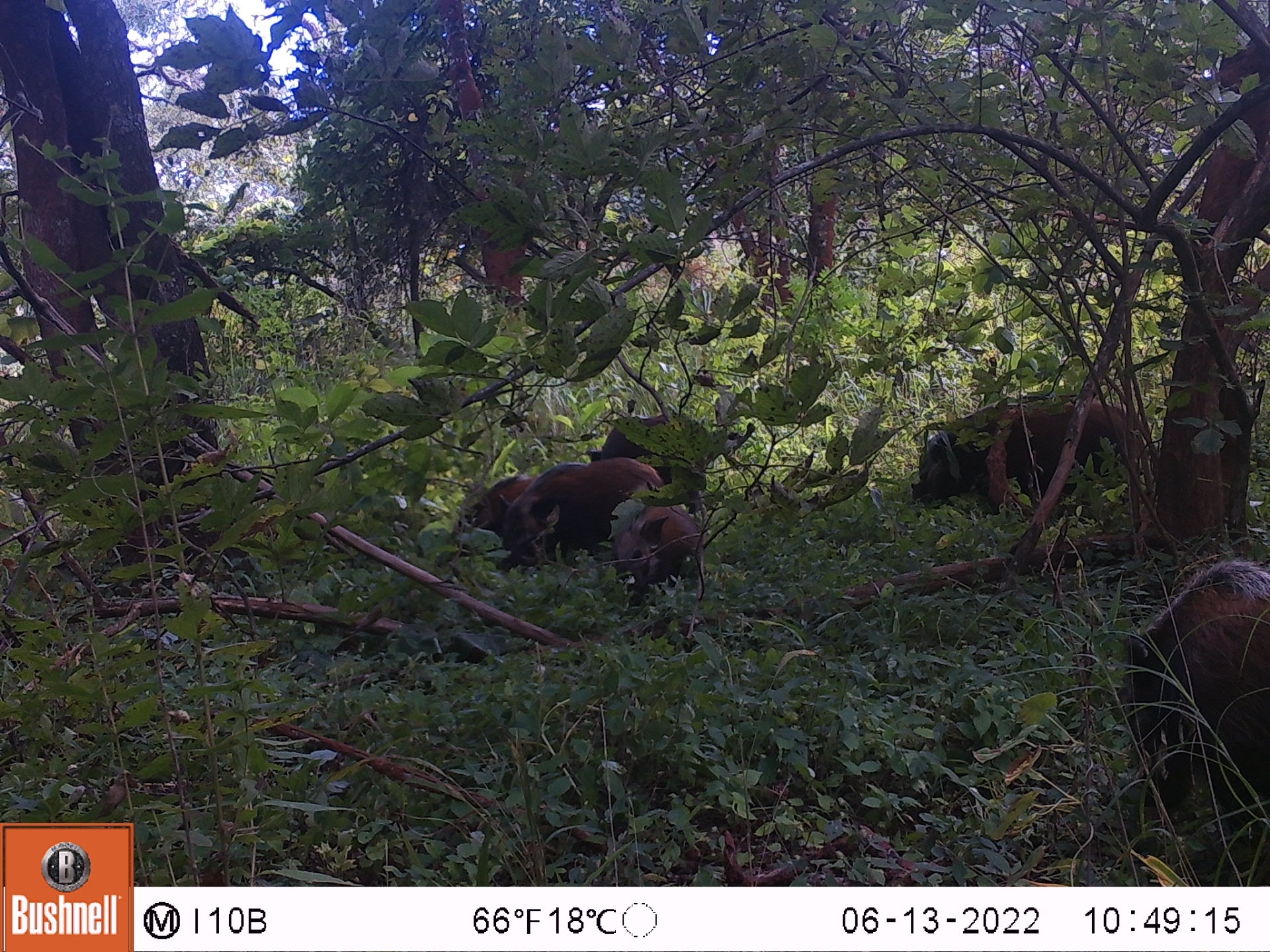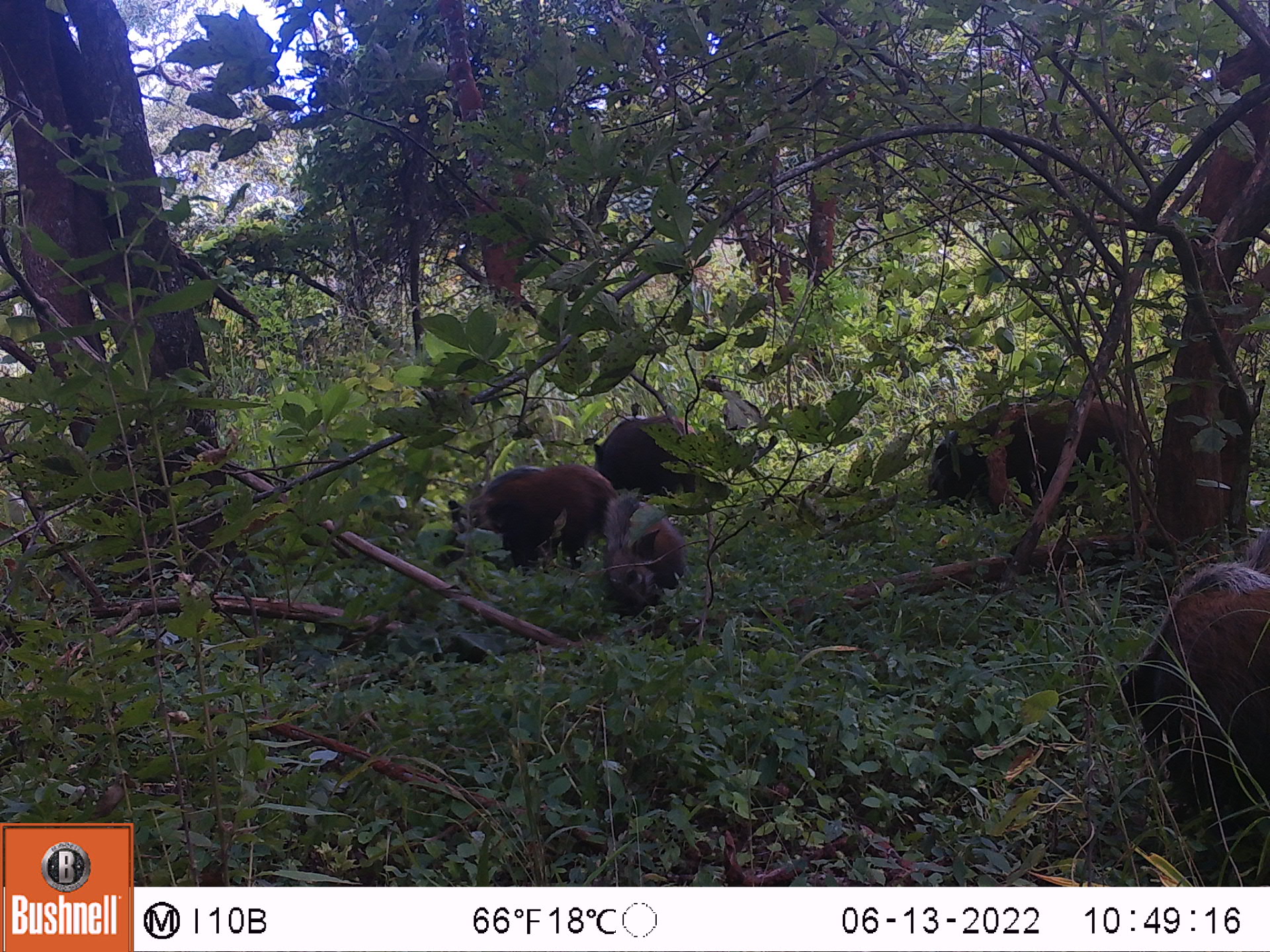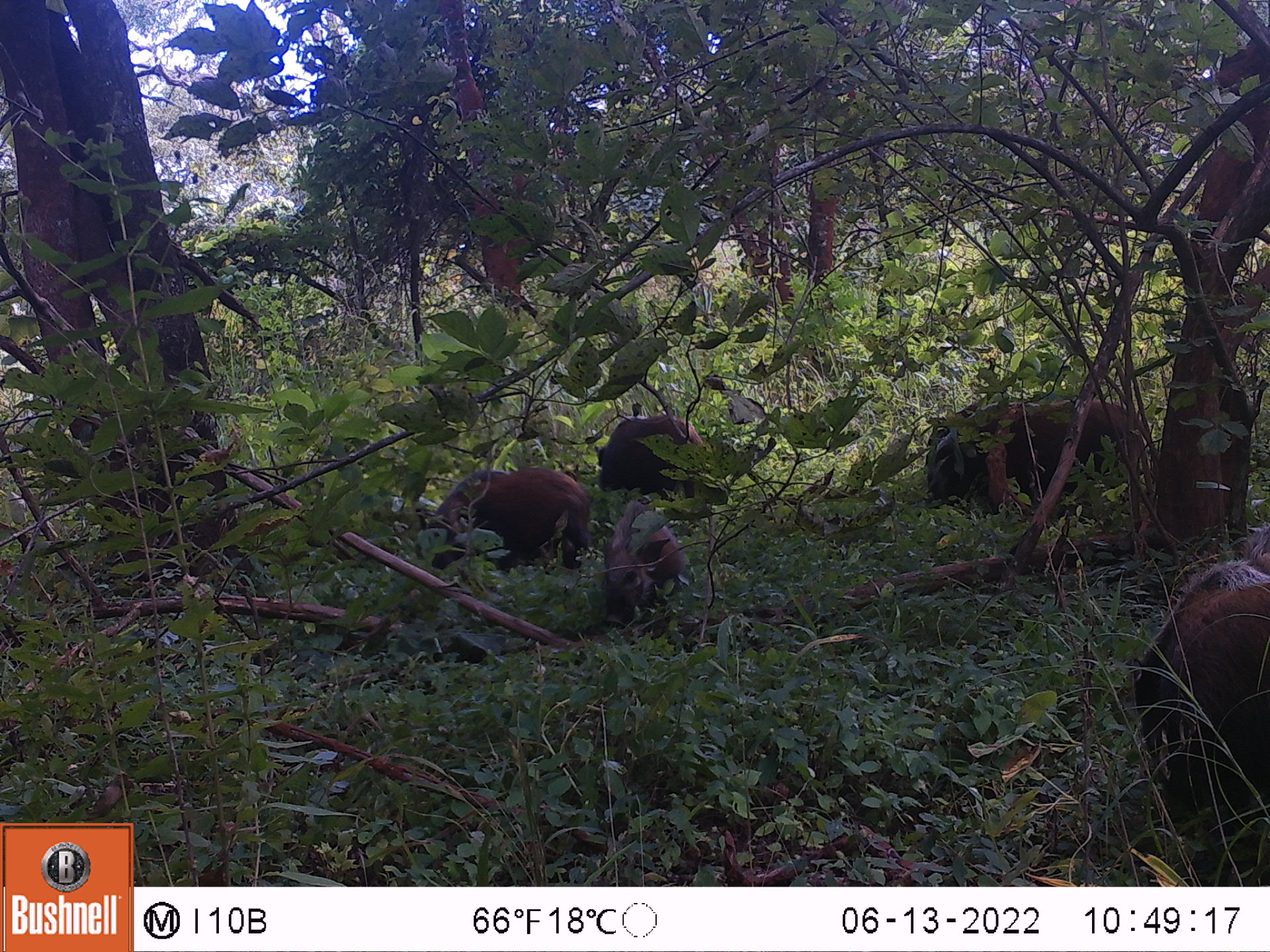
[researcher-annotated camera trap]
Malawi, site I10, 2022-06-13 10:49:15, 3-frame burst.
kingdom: Animalia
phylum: Chordata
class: Mammalia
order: Artiodactyla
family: Suidae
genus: Potamochoerus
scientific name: Potamochoerus larvatus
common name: bushpig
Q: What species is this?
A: Bushpig (Potamochoerus larvatus).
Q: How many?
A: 6.